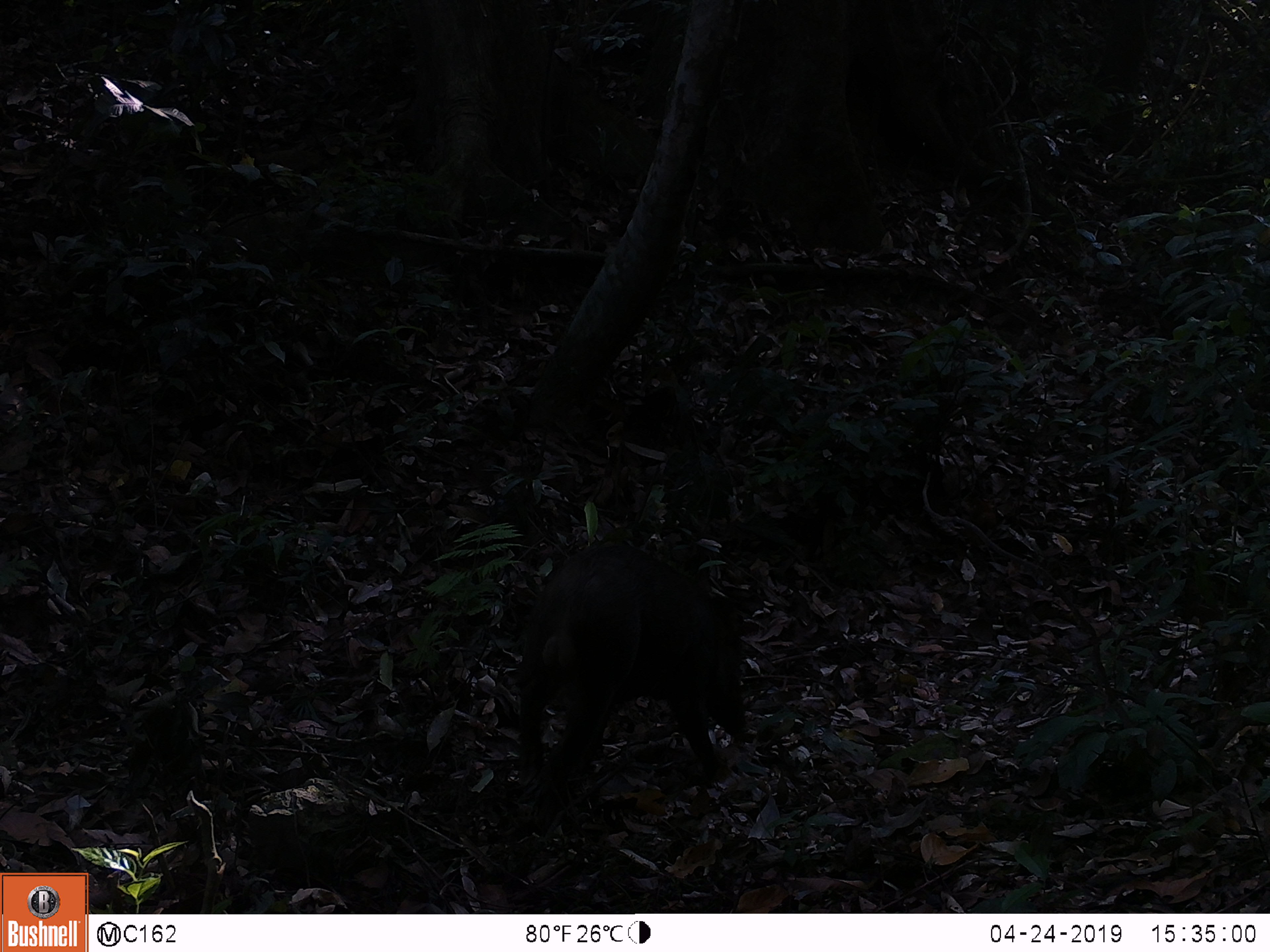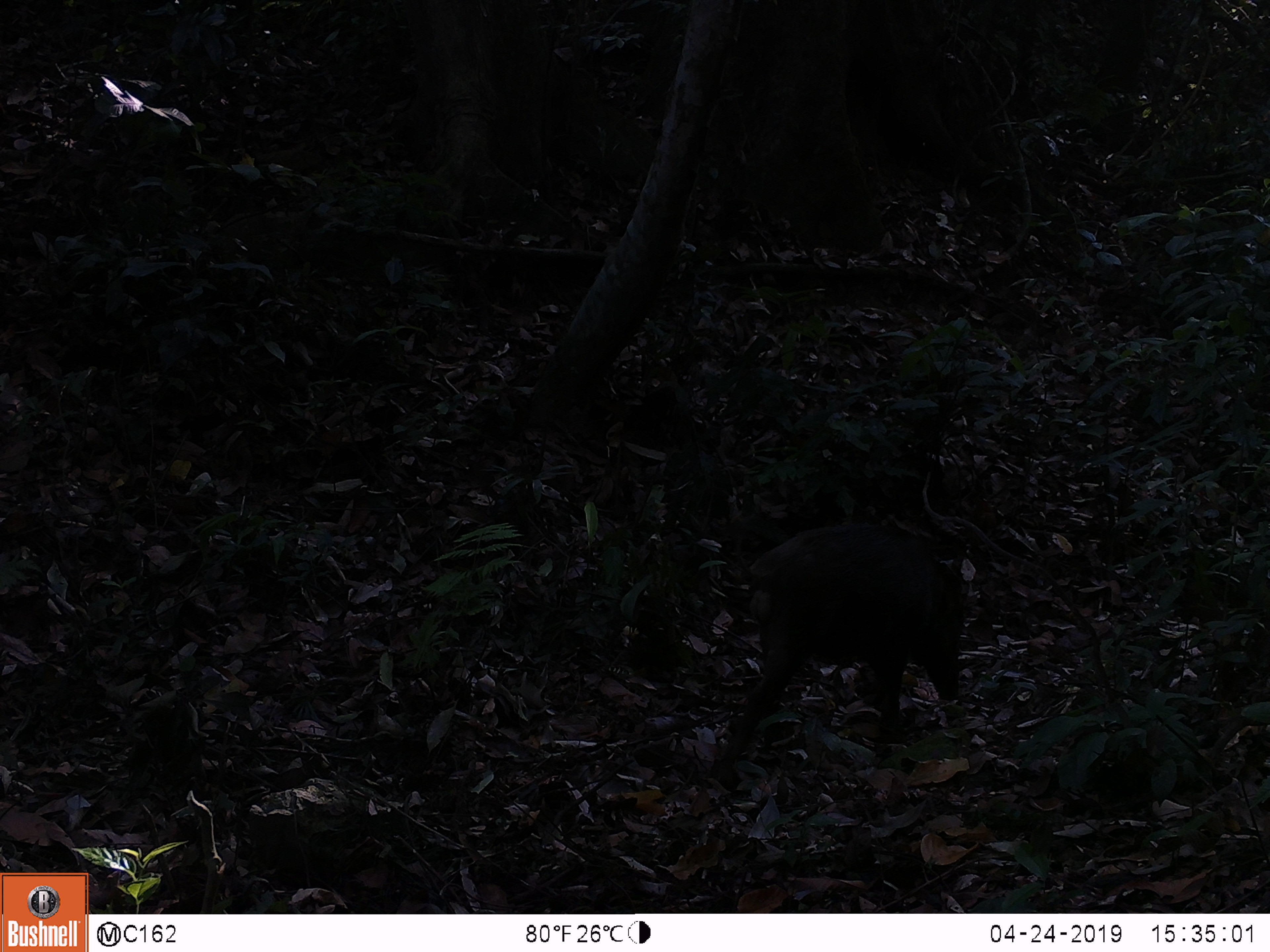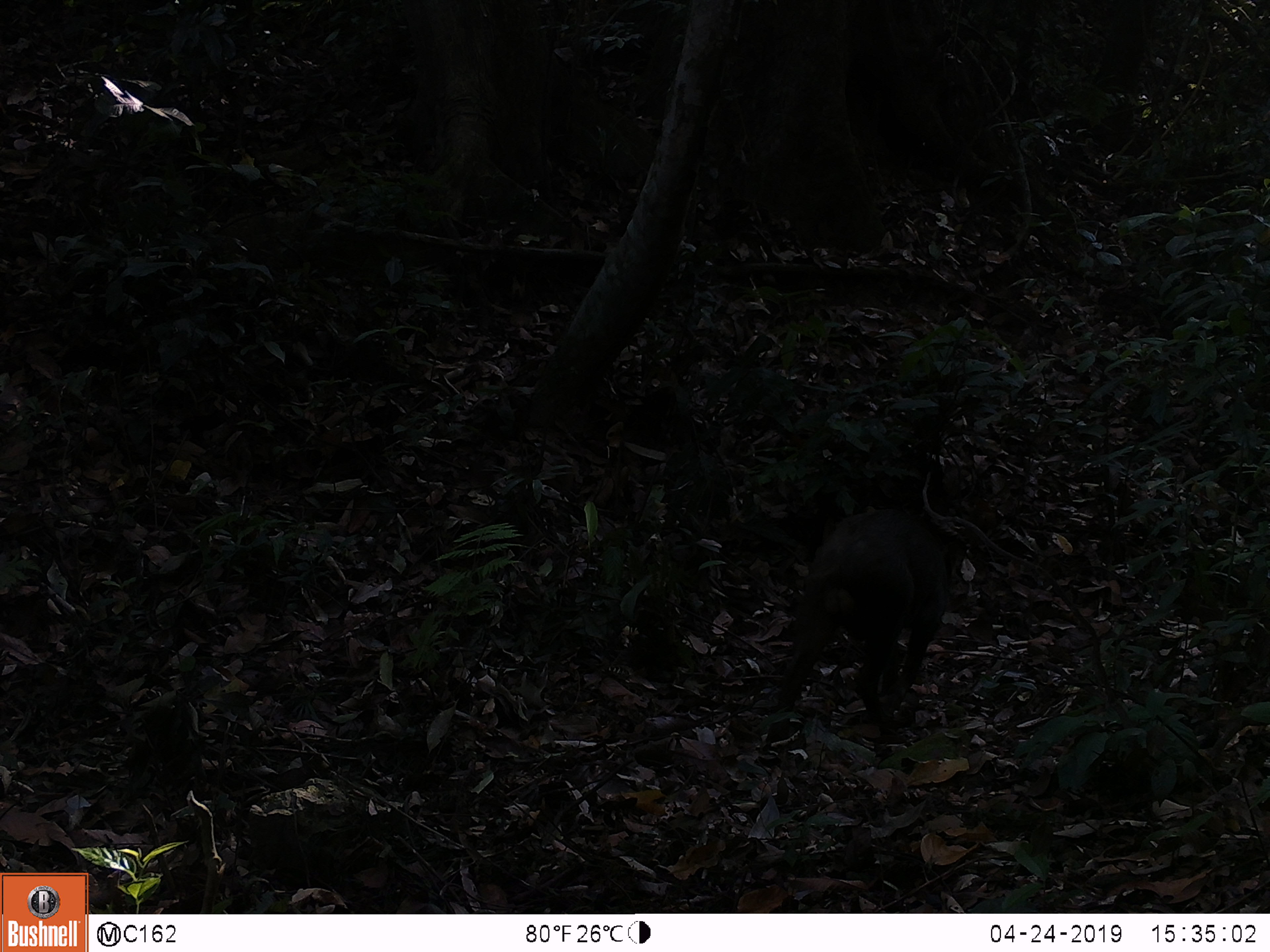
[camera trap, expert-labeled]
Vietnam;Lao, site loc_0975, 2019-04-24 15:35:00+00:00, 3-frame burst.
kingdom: Animalia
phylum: Chordata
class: Mammalia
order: Artiodactyla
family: Suidae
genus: Sus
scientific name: Sus scrofa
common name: eurasian wild pig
Eurasian wild pig (Sus scrofa). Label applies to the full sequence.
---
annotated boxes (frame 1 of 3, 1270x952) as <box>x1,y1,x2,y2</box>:
eurasian wild pig: <box>508,536,753,827</box>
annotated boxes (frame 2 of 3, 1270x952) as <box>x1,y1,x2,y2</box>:
eurasian wild pig: <box>717,523,970,782</box>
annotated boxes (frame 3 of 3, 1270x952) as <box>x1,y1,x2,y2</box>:
eurasian wild pig: <box>759,507,965,775</box>